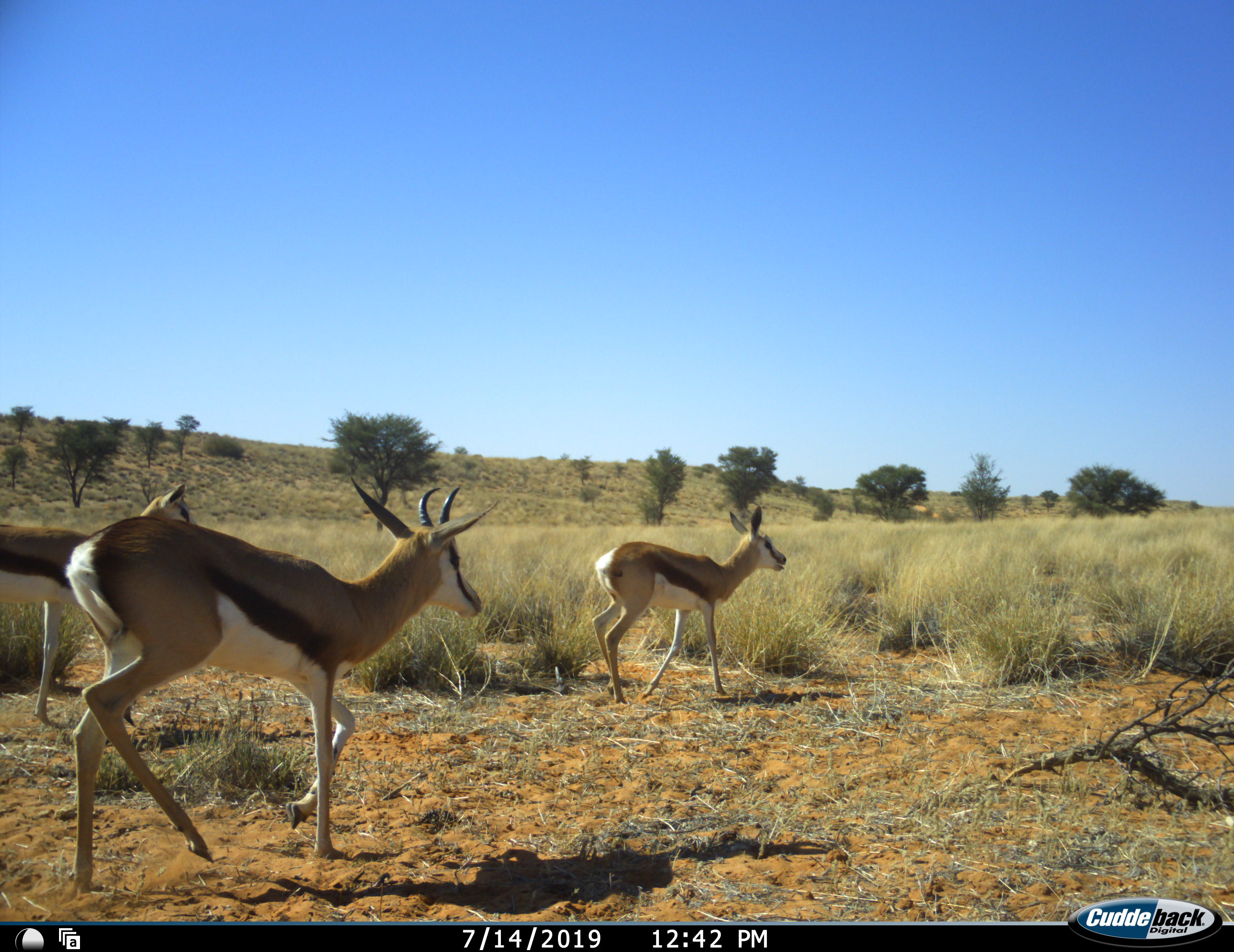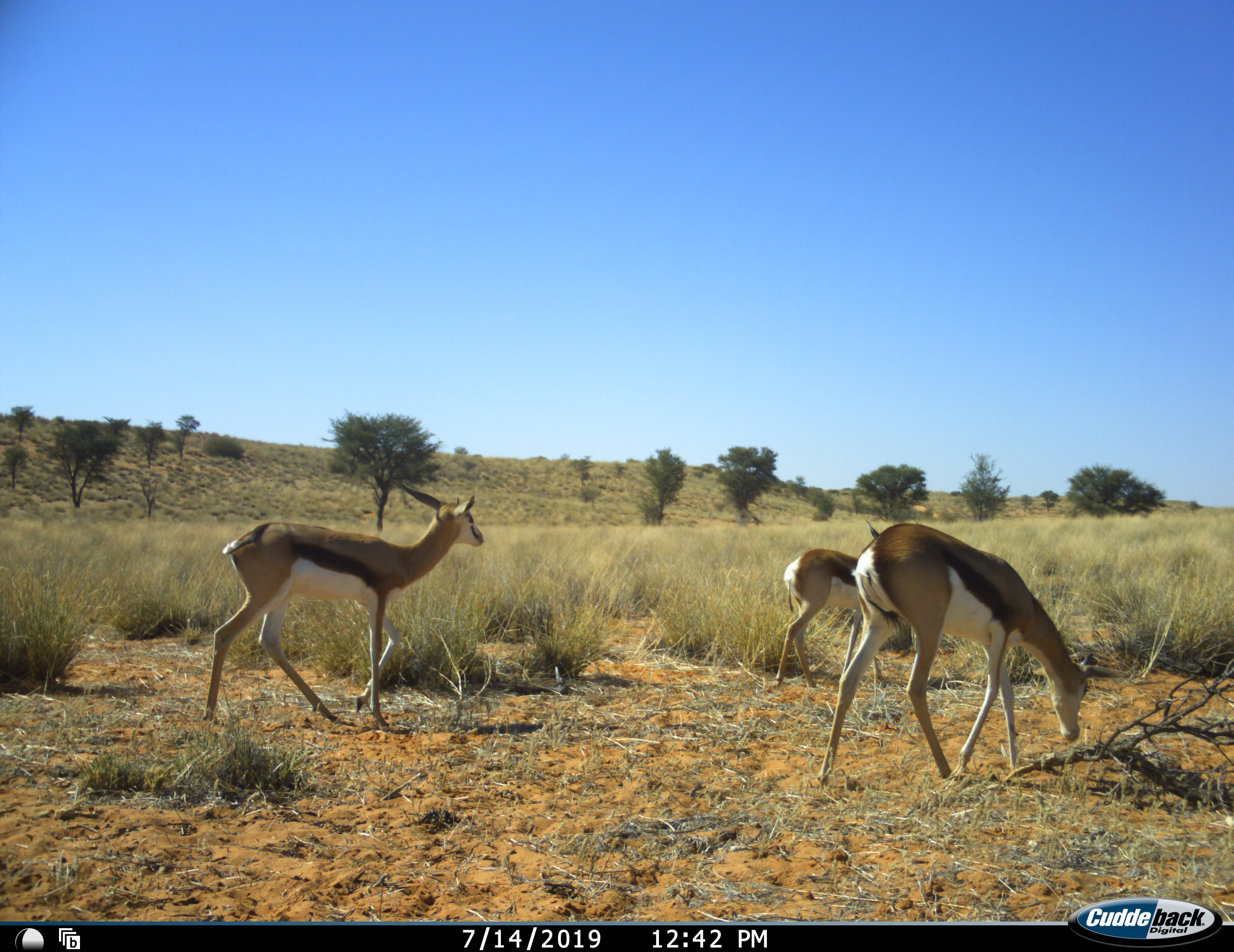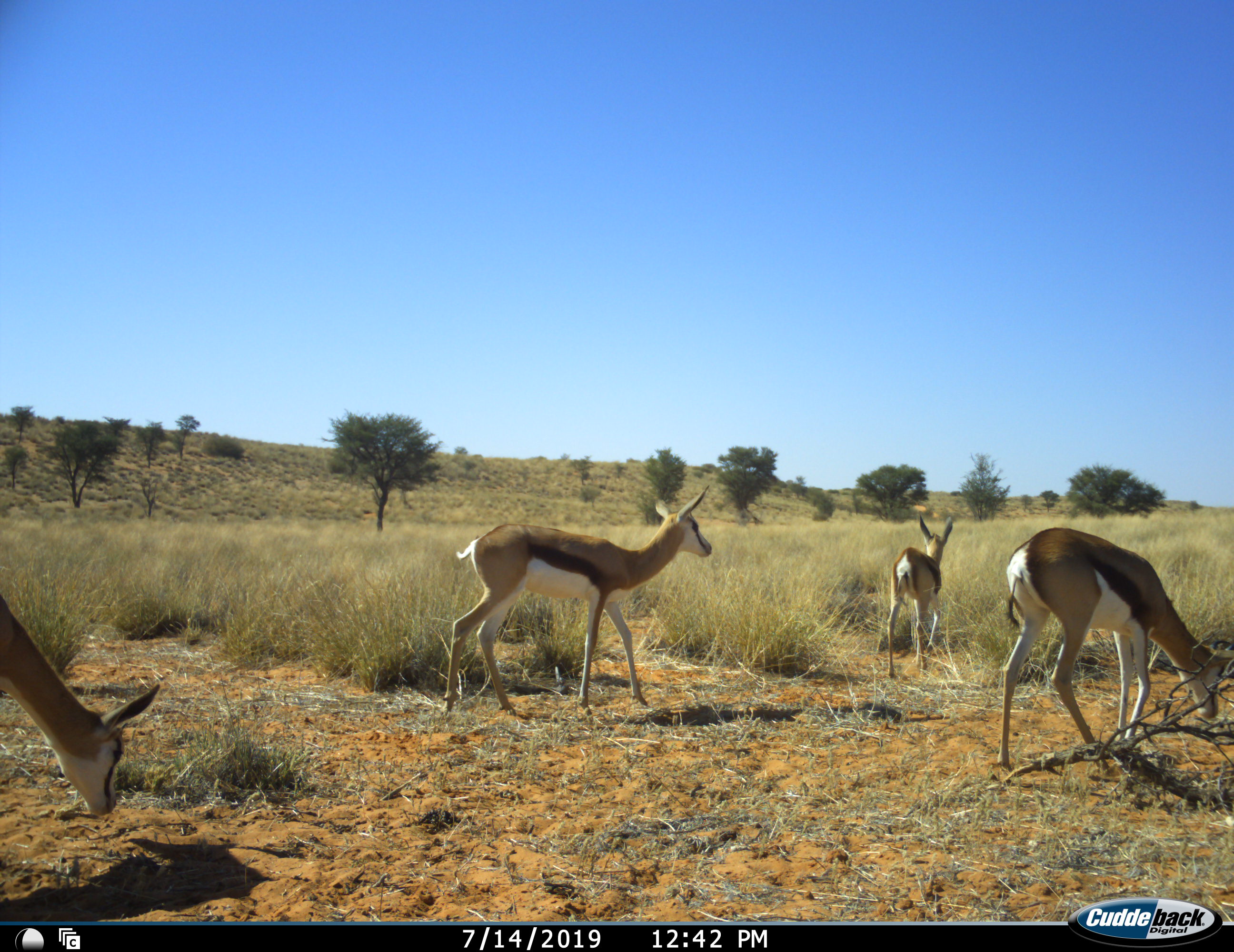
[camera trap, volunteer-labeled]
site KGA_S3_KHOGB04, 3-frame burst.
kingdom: Animalia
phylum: Chordata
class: Mammalia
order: Artiodactyla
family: Bovidae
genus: Antidorcas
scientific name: Antidorcas marsupialis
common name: springbok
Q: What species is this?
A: Springbok (Antidorcas marsupialis).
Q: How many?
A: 4.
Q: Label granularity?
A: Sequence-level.